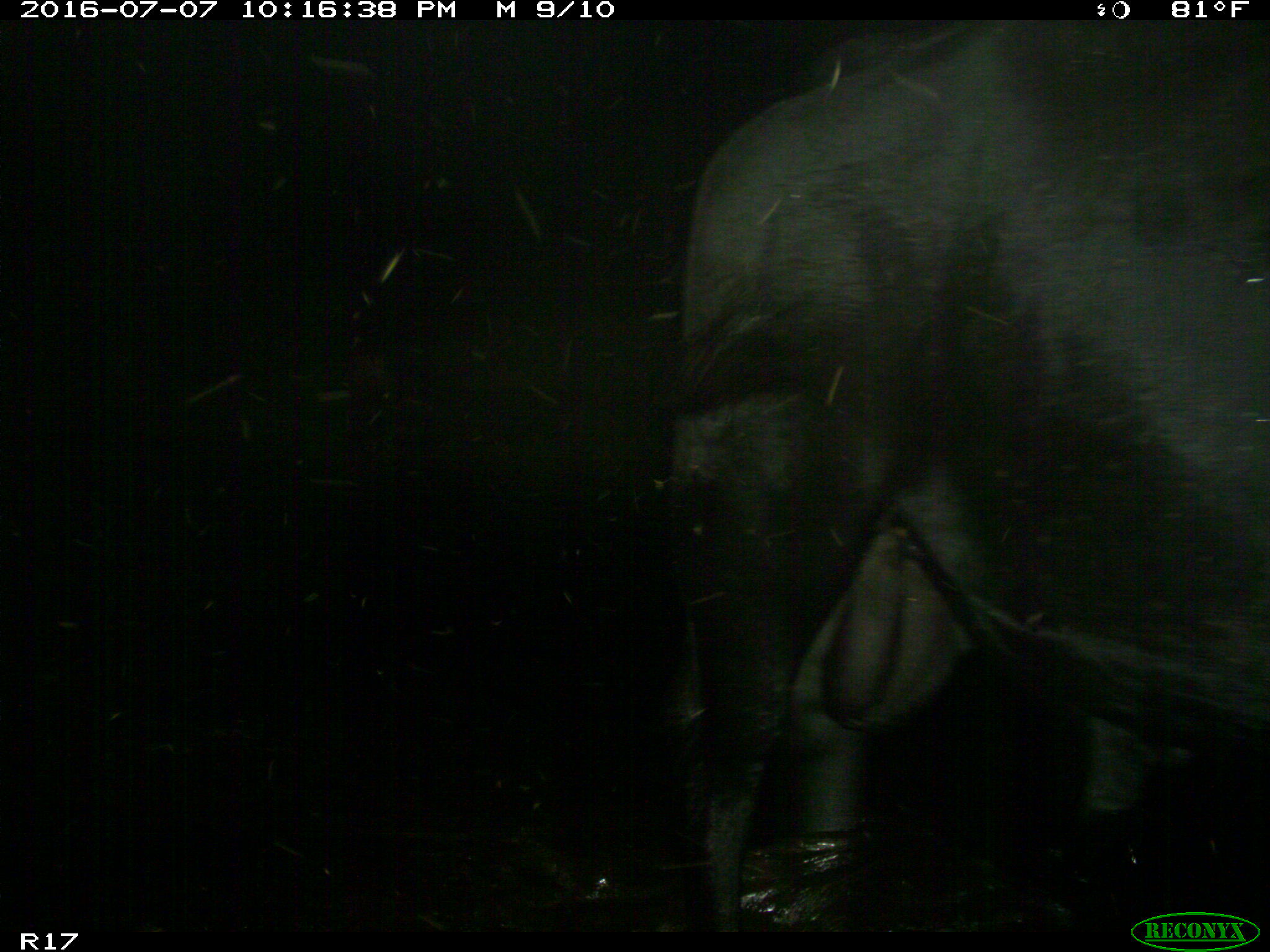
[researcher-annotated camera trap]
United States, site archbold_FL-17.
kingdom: Animalia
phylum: Chordata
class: Mammalia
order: Artiodactyla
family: Bovidae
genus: Bos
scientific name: Bos taurus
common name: domestic cow